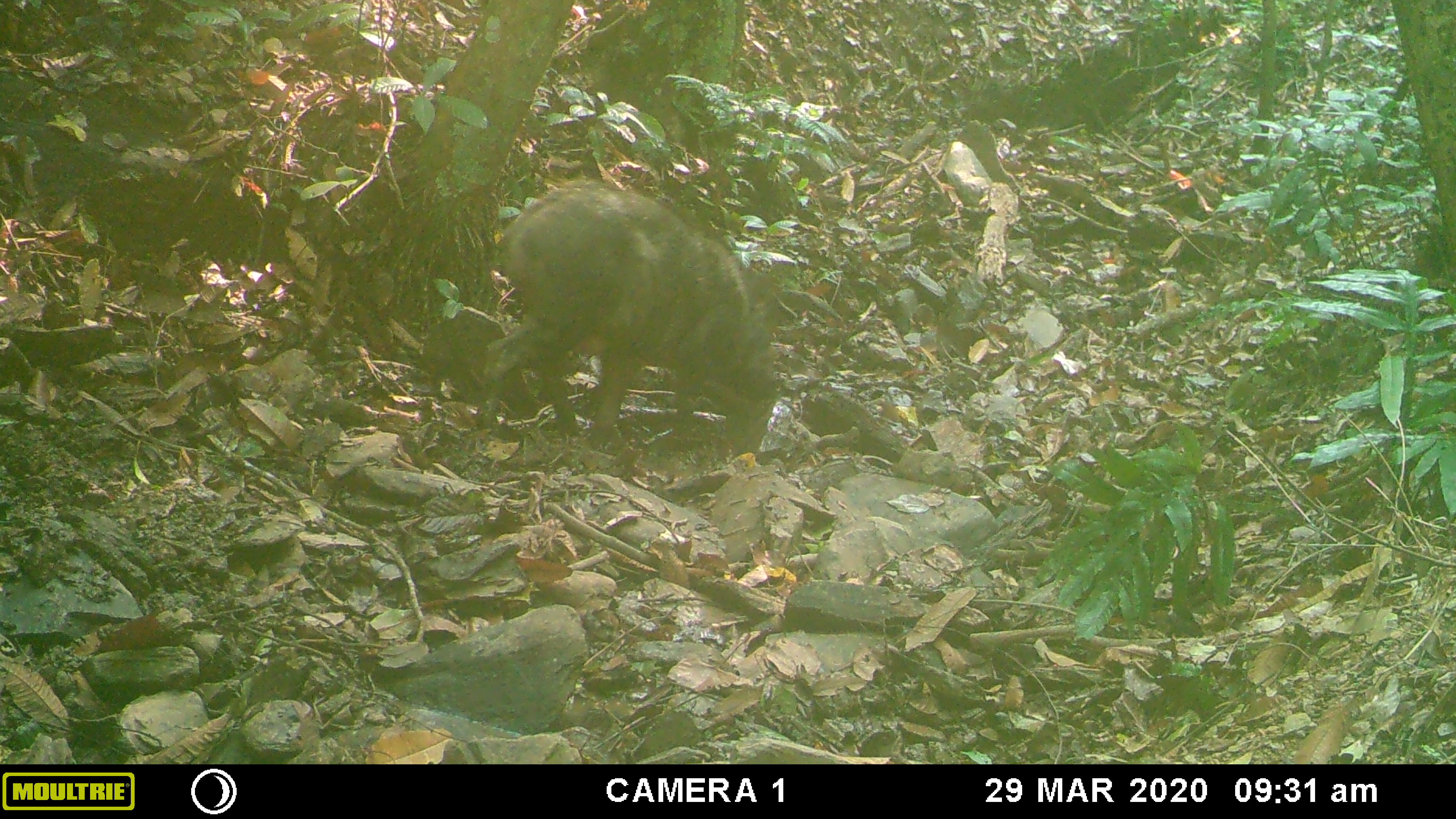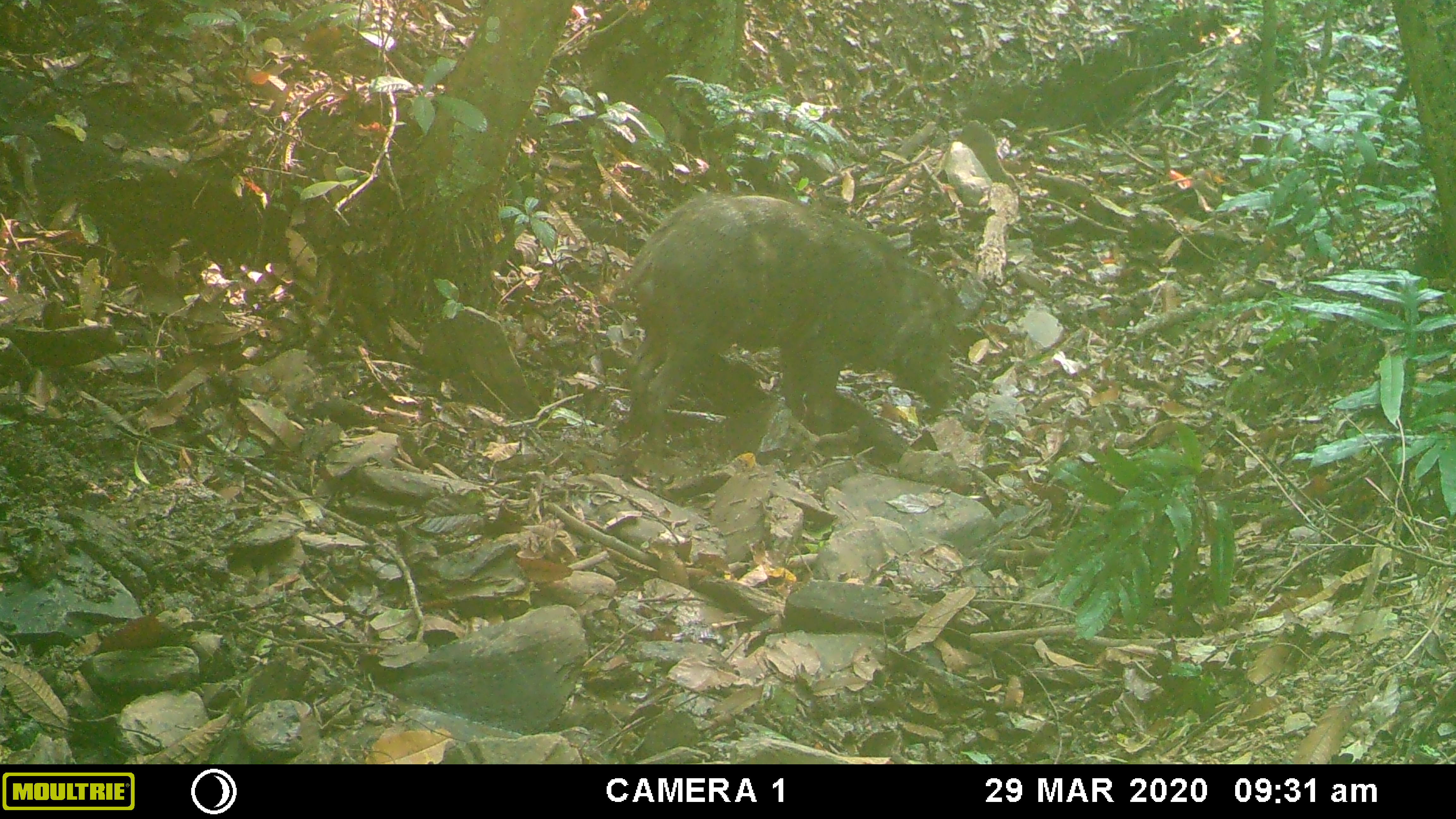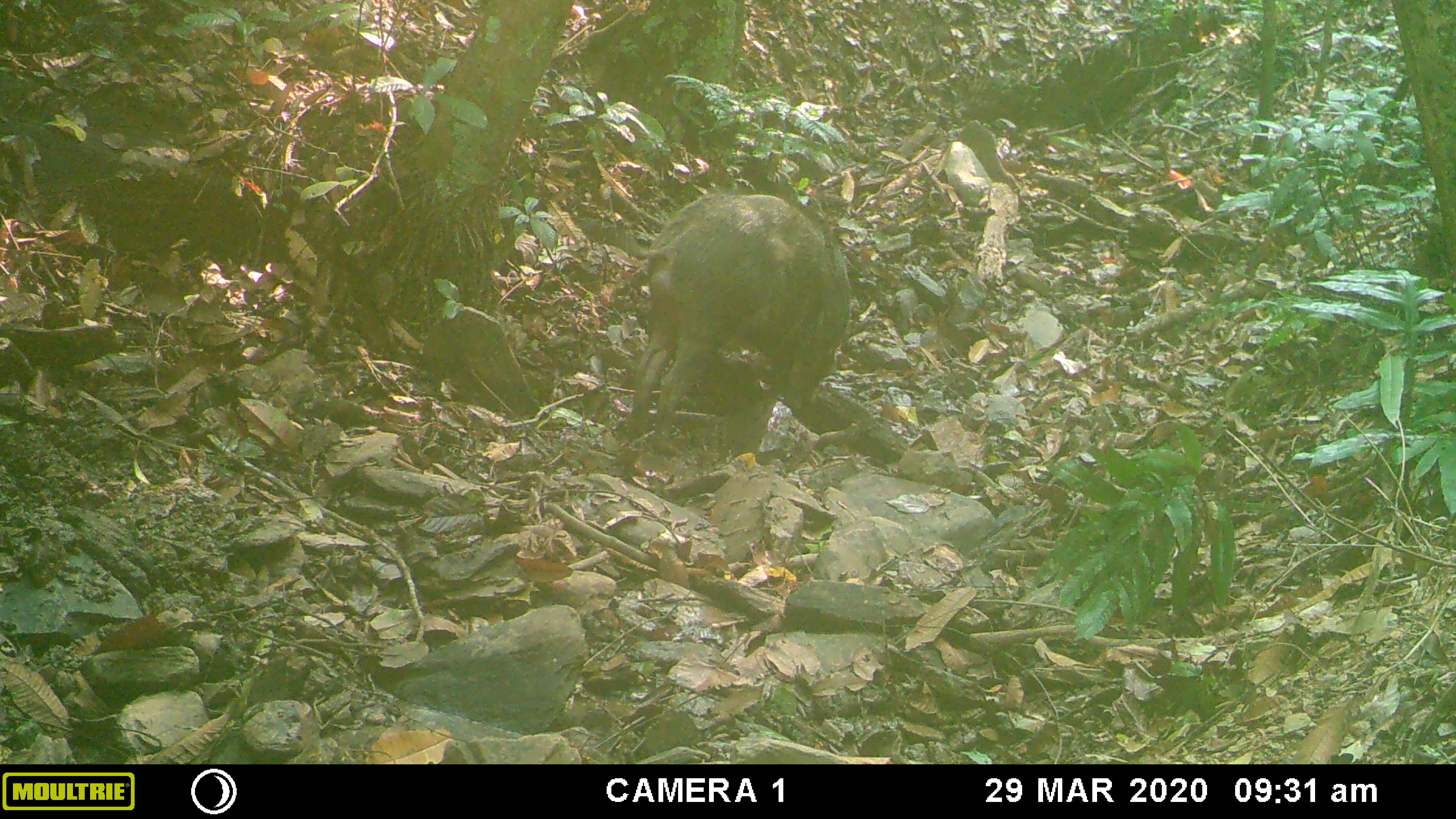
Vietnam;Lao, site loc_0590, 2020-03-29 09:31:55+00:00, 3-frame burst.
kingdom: Animalia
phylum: Chordata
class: Mammalia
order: Artiodactyla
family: Suidae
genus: Sus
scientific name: Sus scrofa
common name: eurasian wild pig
Eurasian wild pig (Sus scrofa). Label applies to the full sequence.